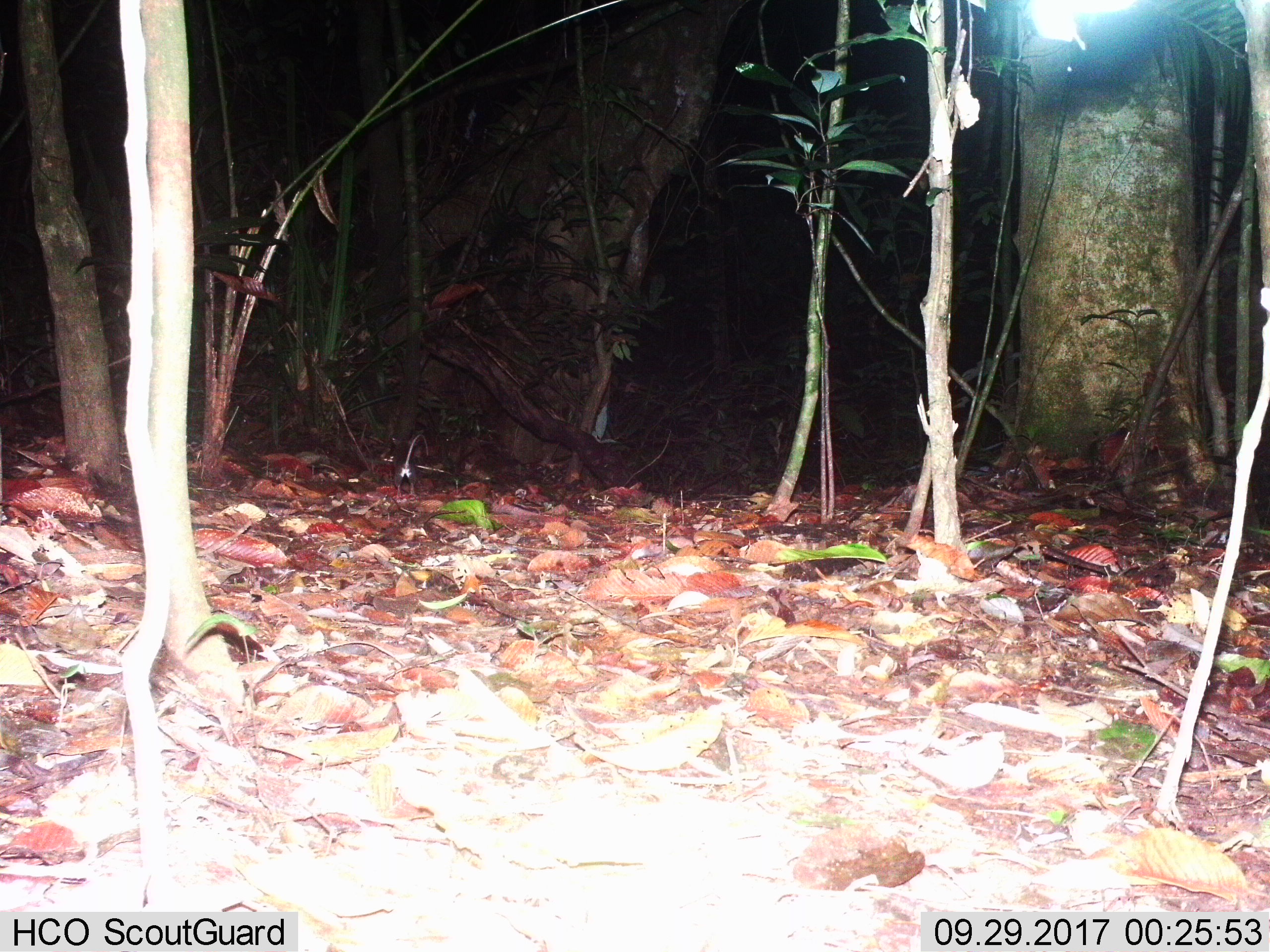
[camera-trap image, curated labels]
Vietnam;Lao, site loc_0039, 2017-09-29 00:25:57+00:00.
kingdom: Animalia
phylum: Chordata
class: Mammalia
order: Rodentia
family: Muridae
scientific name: Muridae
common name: old-world mice and rats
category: unidentified murid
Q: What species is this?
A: Unidentified murid (old-world mice and rats) (Muridae).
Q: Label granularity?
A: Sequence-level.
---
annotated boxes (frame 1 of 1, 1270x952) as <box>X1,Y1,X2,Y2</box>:
unidentified murid: <box>392,431,429,498</box>